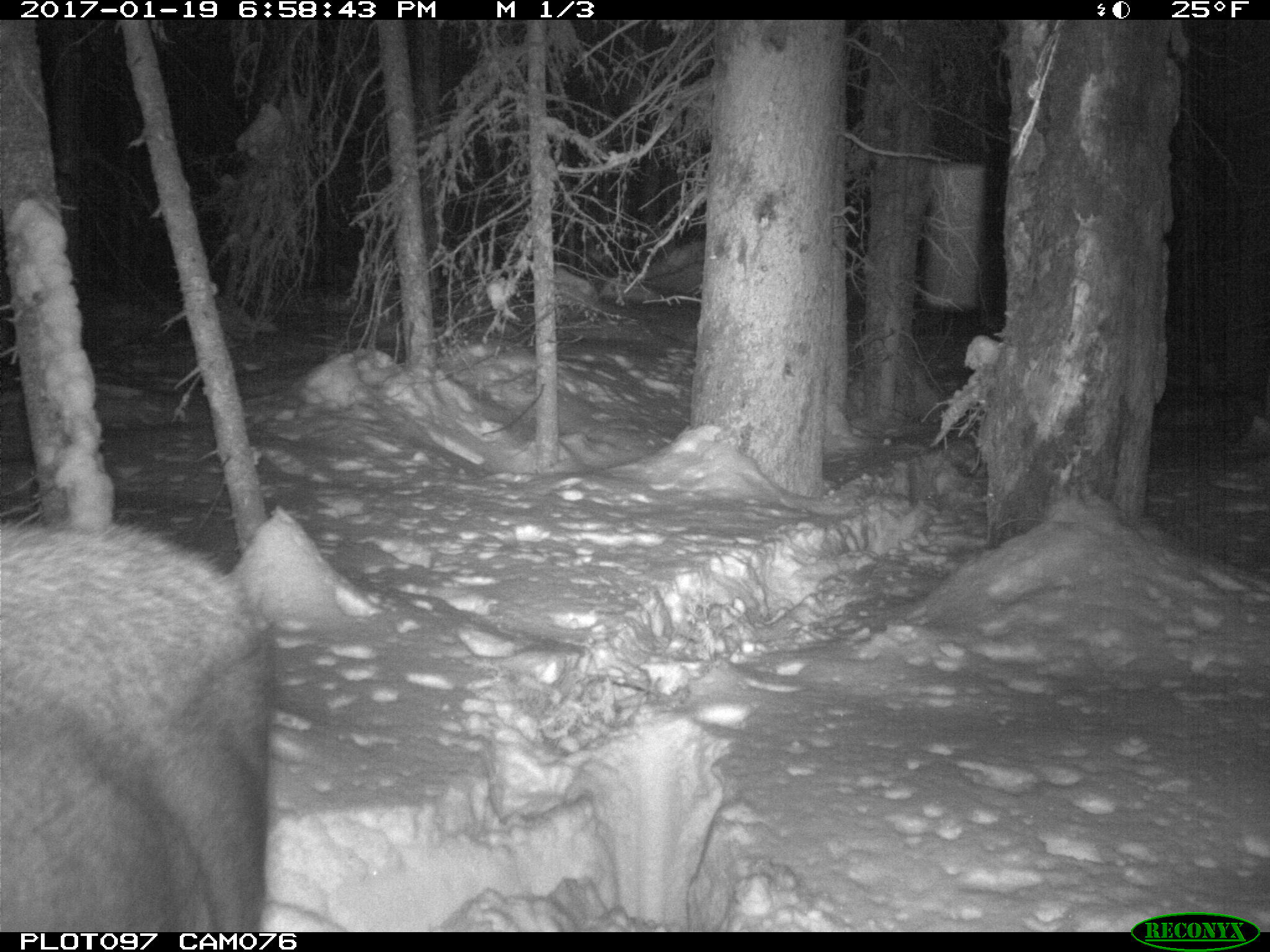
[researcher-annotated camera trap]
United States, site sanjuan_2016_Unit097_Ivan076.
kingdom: Animalia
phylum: Chordata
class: Mammalia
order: Artiodactyla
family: Cervidae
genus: Alces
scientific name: Alces alces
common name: moose